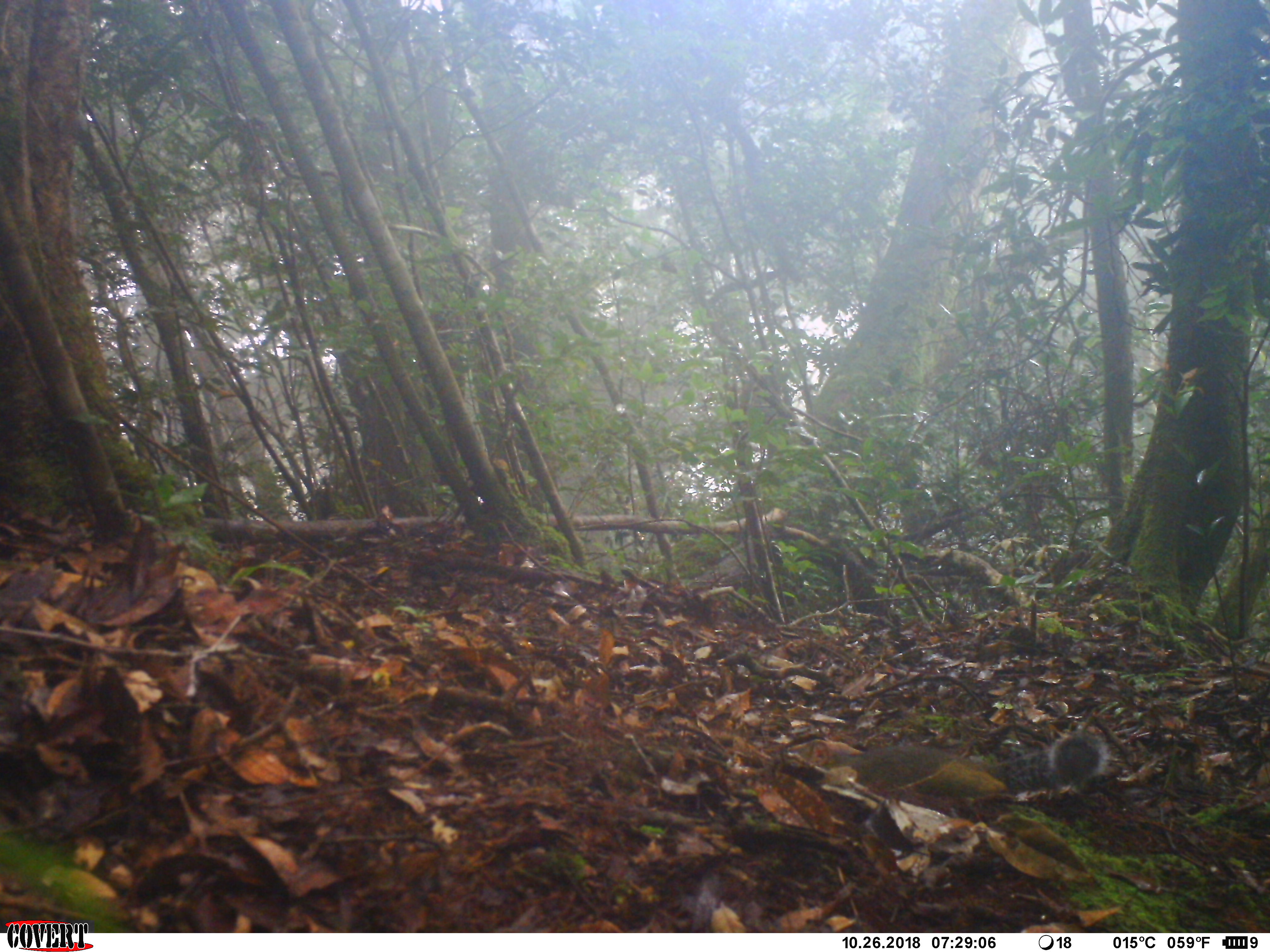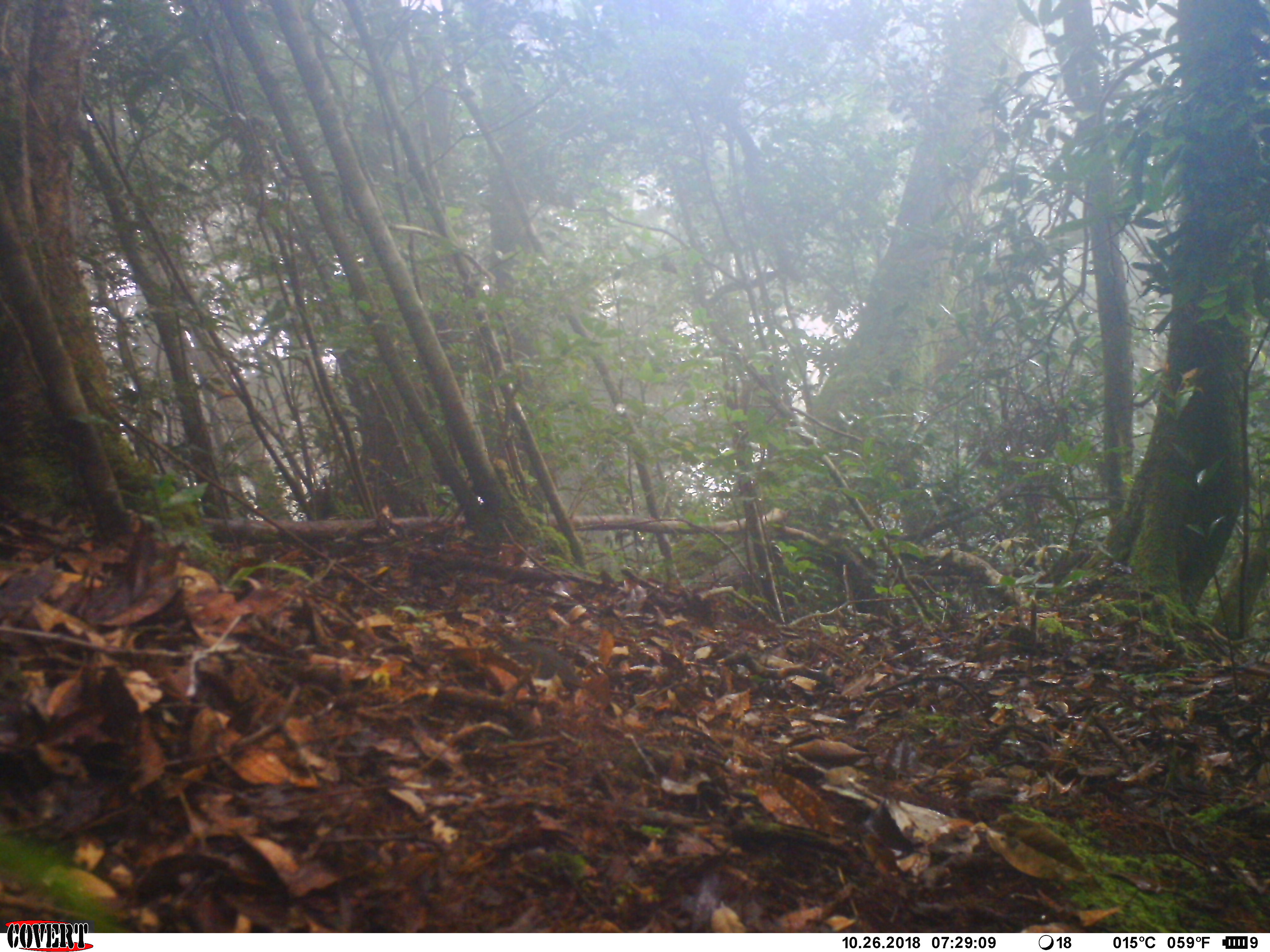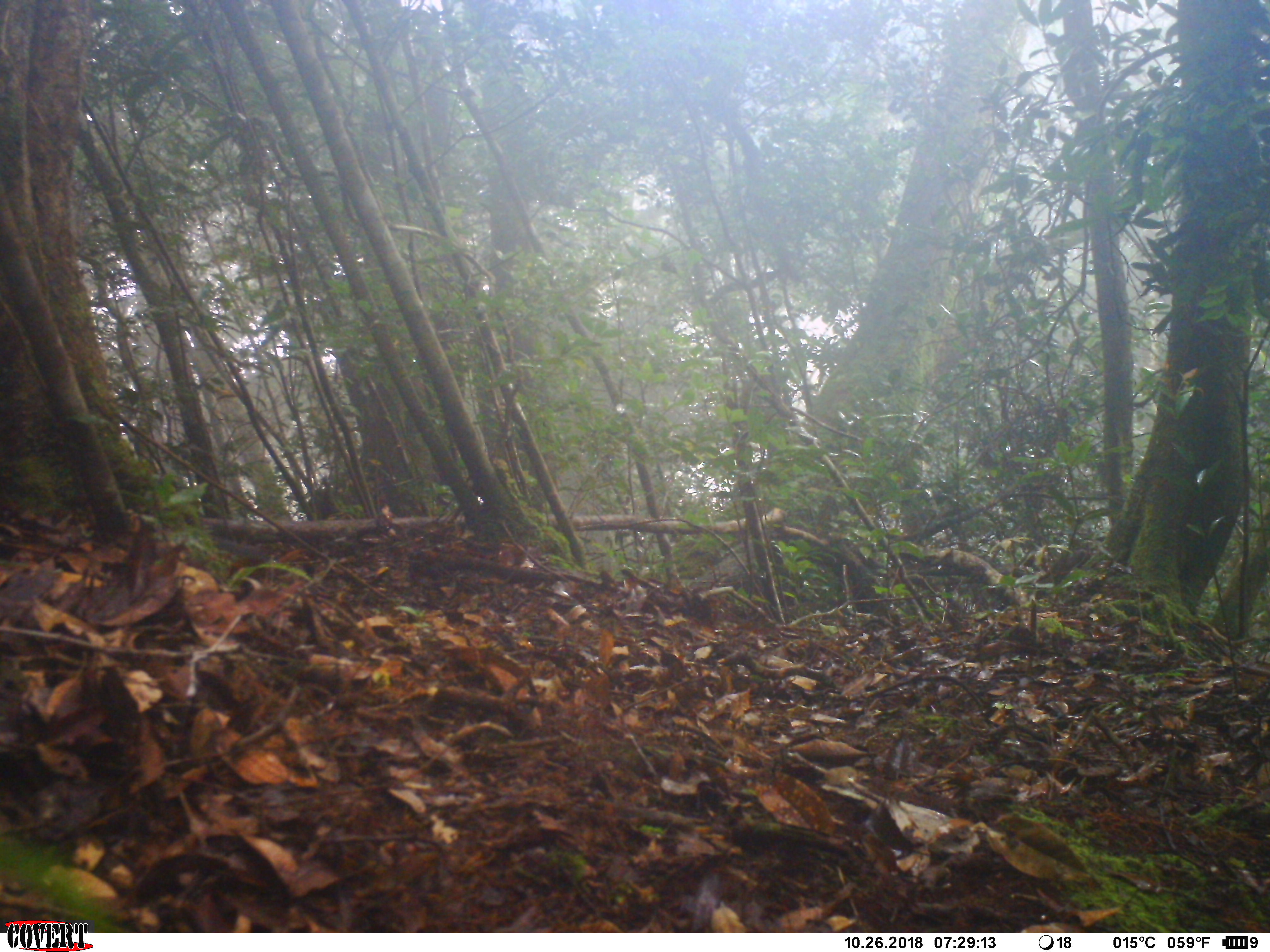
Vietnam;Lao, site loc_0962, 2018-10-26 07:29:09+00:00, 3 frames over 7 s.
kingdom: Animalia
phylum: Chordata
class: Mammalia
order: Rodentia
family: Sciuridae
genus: Dremomys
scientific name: Dremomys rufigenis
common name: red-cheeked squirrel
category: red cheeked squirrel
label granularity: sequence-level